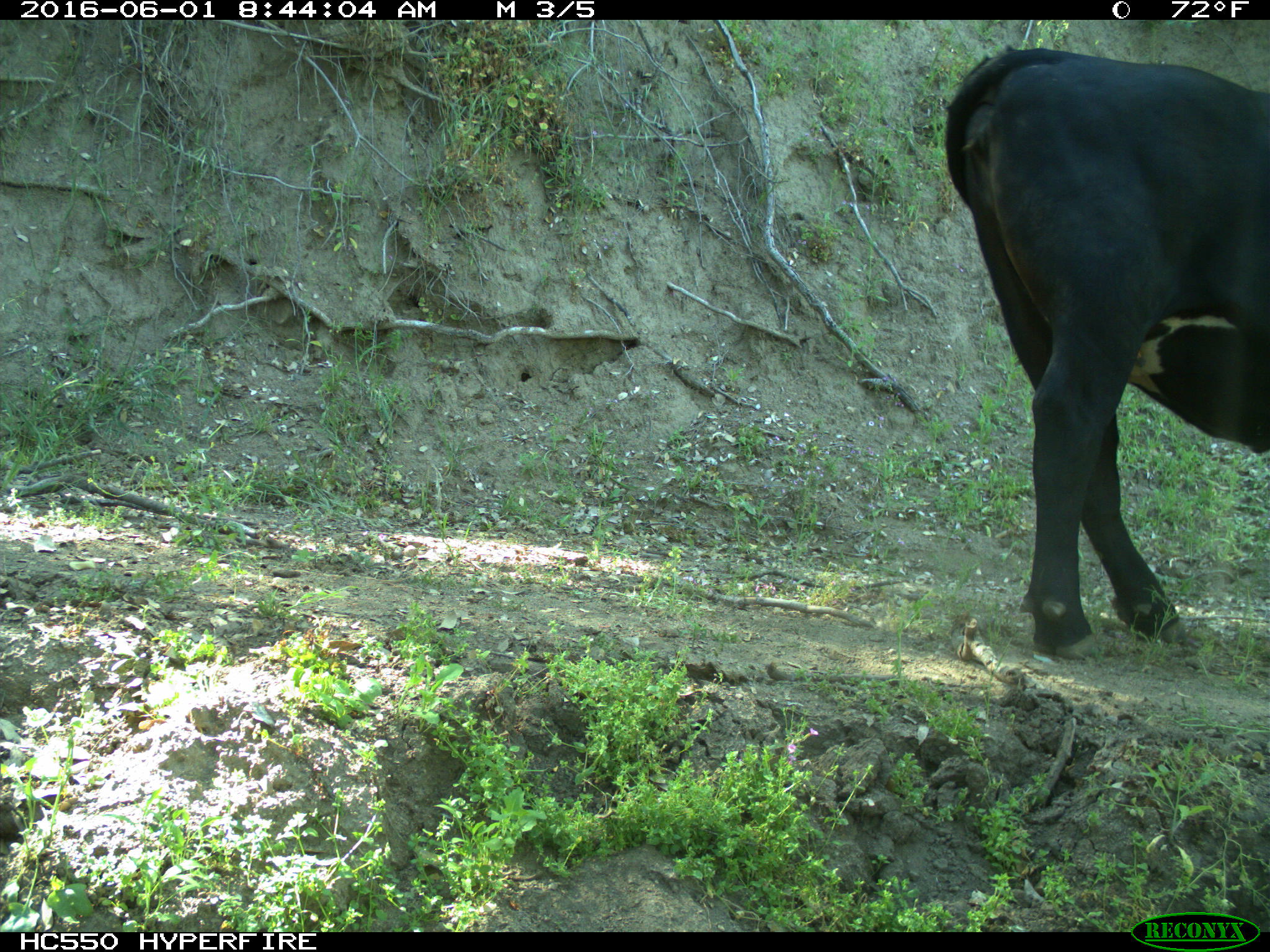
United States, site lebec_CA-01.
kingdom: Animalia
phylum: Chordata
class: Mammalia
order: Artiodactyla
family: Bovidae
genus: Bos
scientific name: Bos taurus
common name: domestic cow